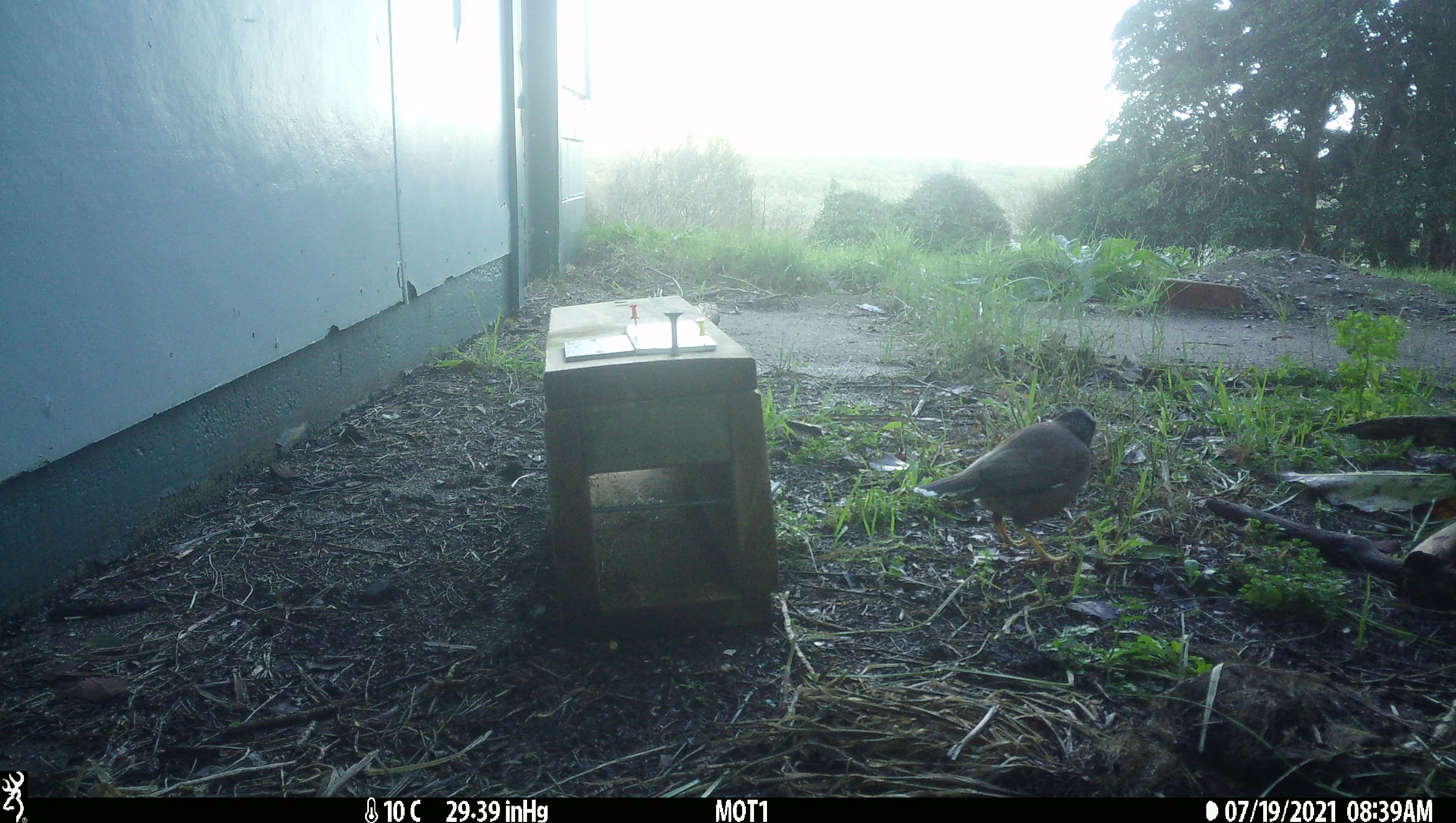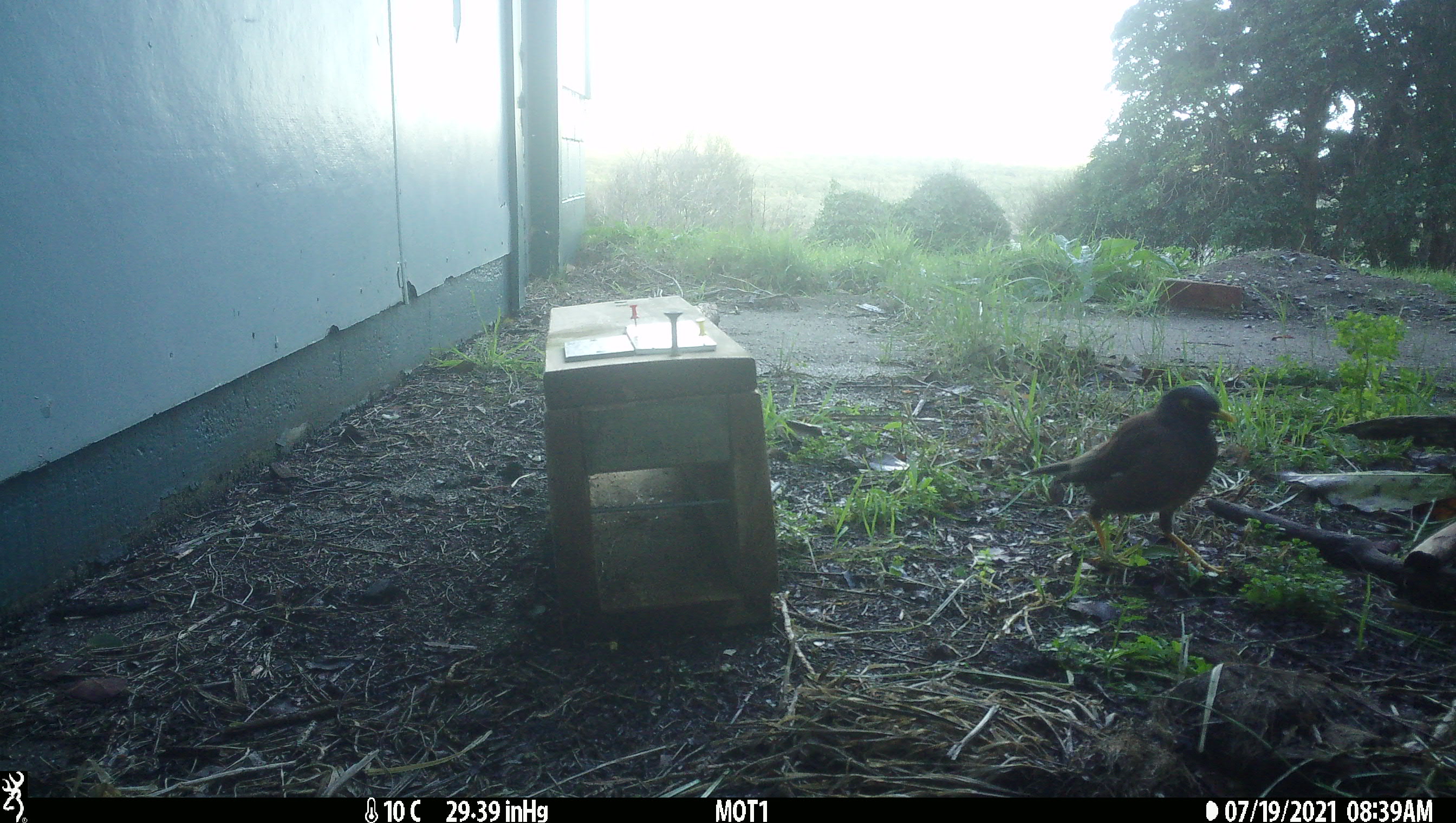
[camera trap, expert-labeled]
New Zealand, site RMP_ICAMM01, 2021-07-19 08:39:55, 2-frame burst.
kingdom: Animalia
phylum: Chordata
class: Aves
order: Passeriformes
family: Sturnidae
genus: Acridotheres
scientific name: Acridotheres tristis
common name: common myna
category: myna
Myna (common myna) (Acridotheres tristis).